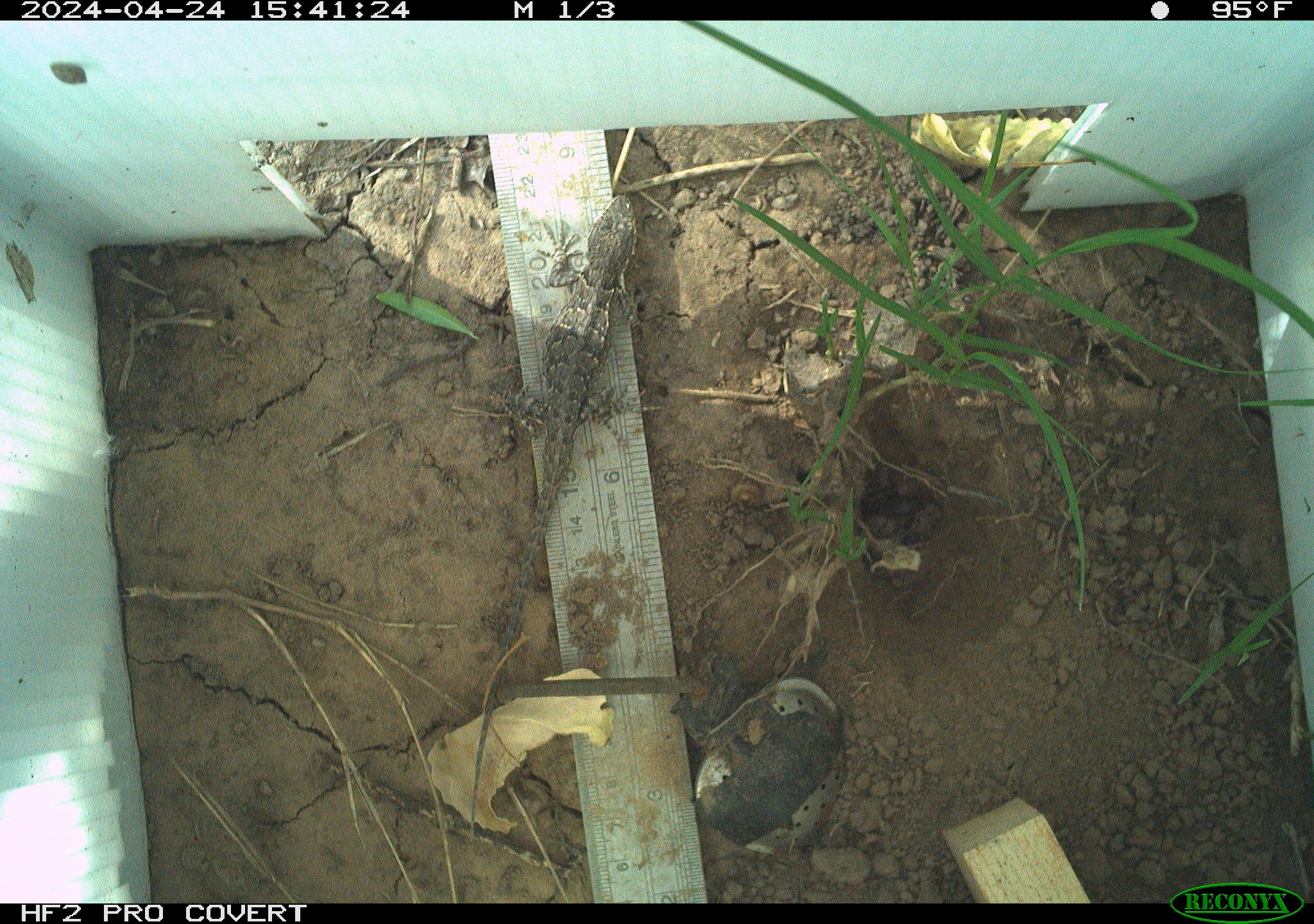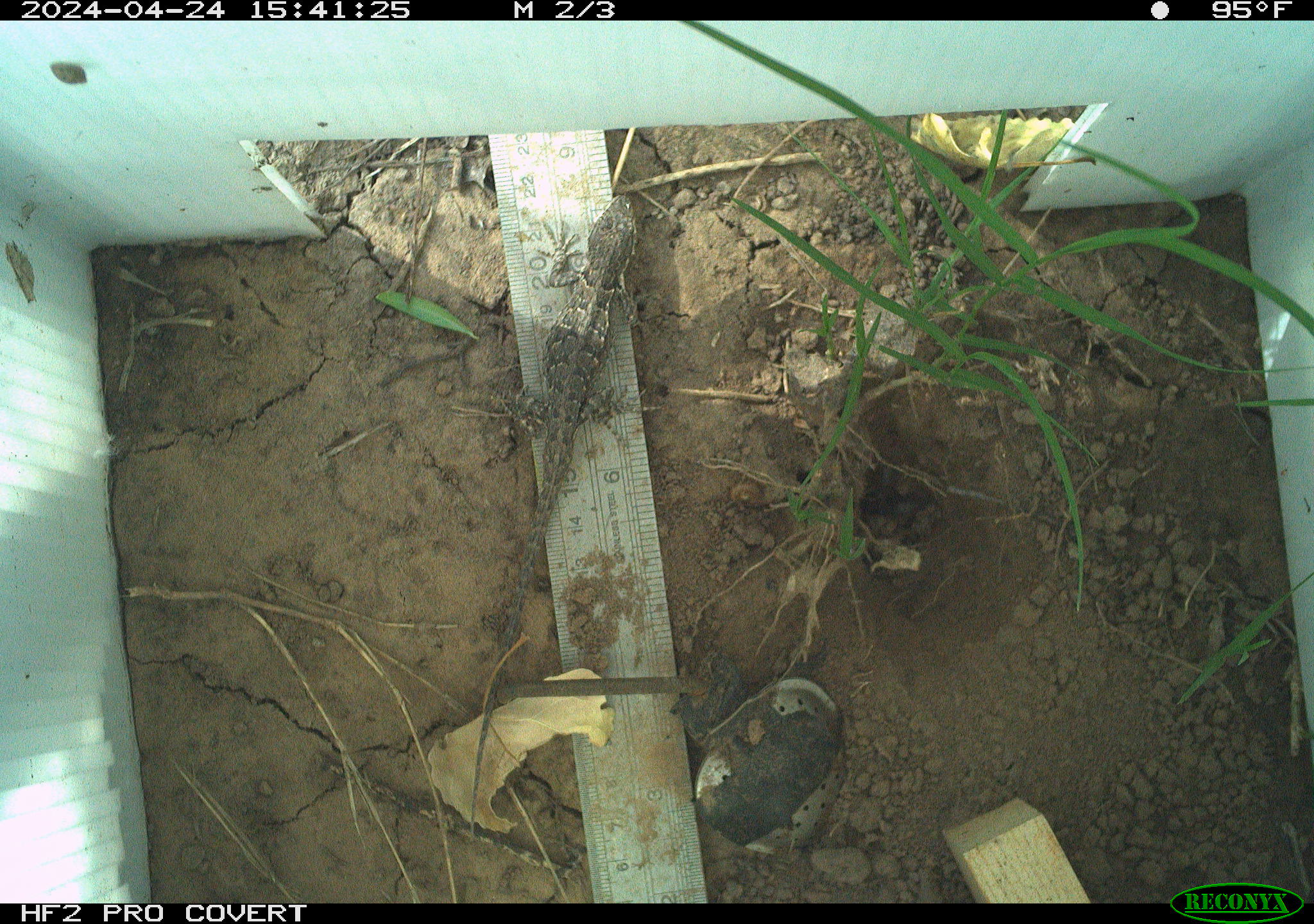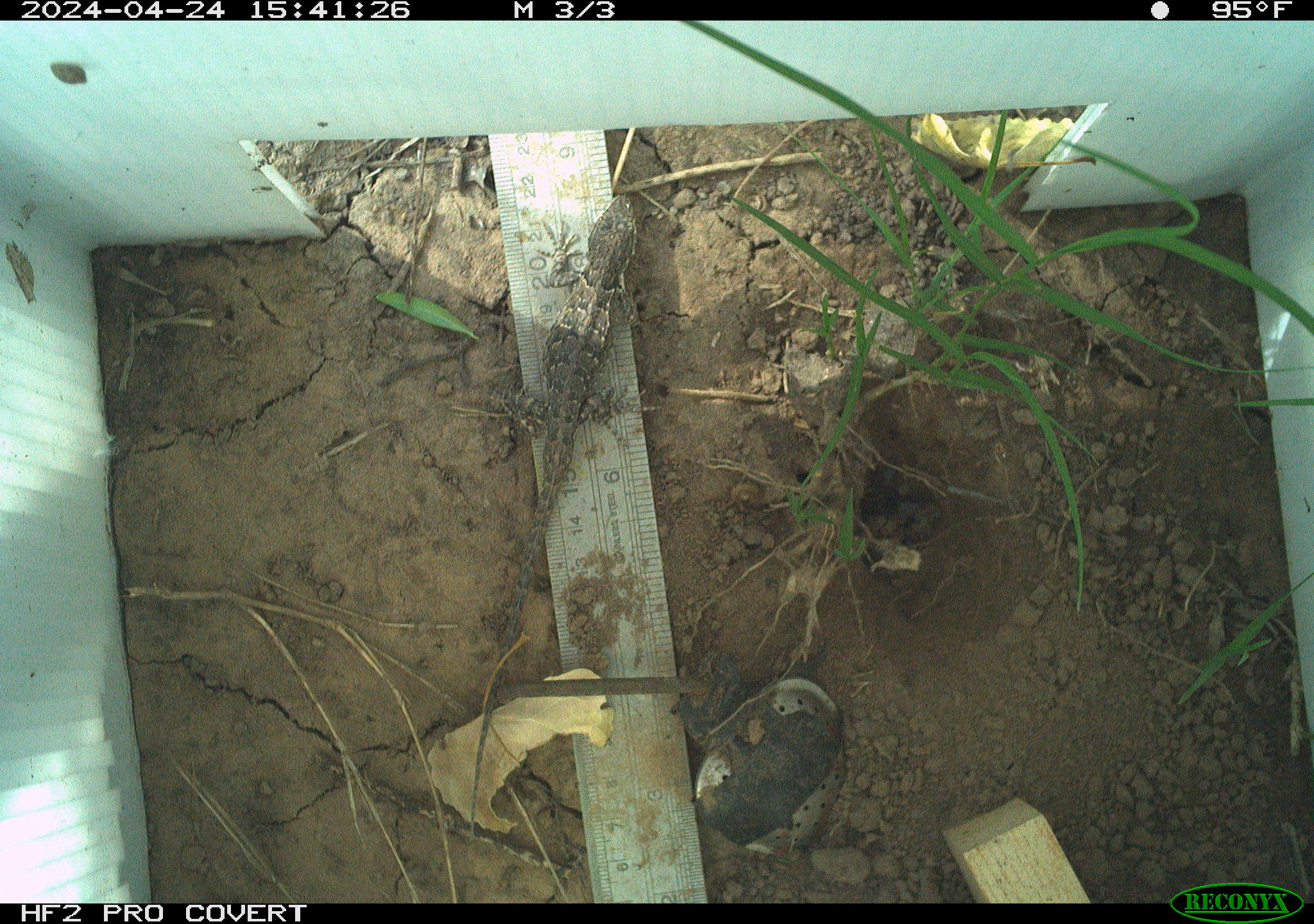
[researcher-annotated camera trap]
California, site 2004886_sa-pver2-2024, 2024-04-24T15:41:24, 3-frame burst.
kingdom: Animalia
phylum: Chordata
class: Reptilia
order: Squamata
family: Phrynosomatidae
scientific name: Phrynosomatidae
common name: phrynosomatid lizards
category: phrynosomatidae family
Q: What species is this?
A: Phrynosomatidae family (phrynosomatid lizards) (Phrynosomatidae).